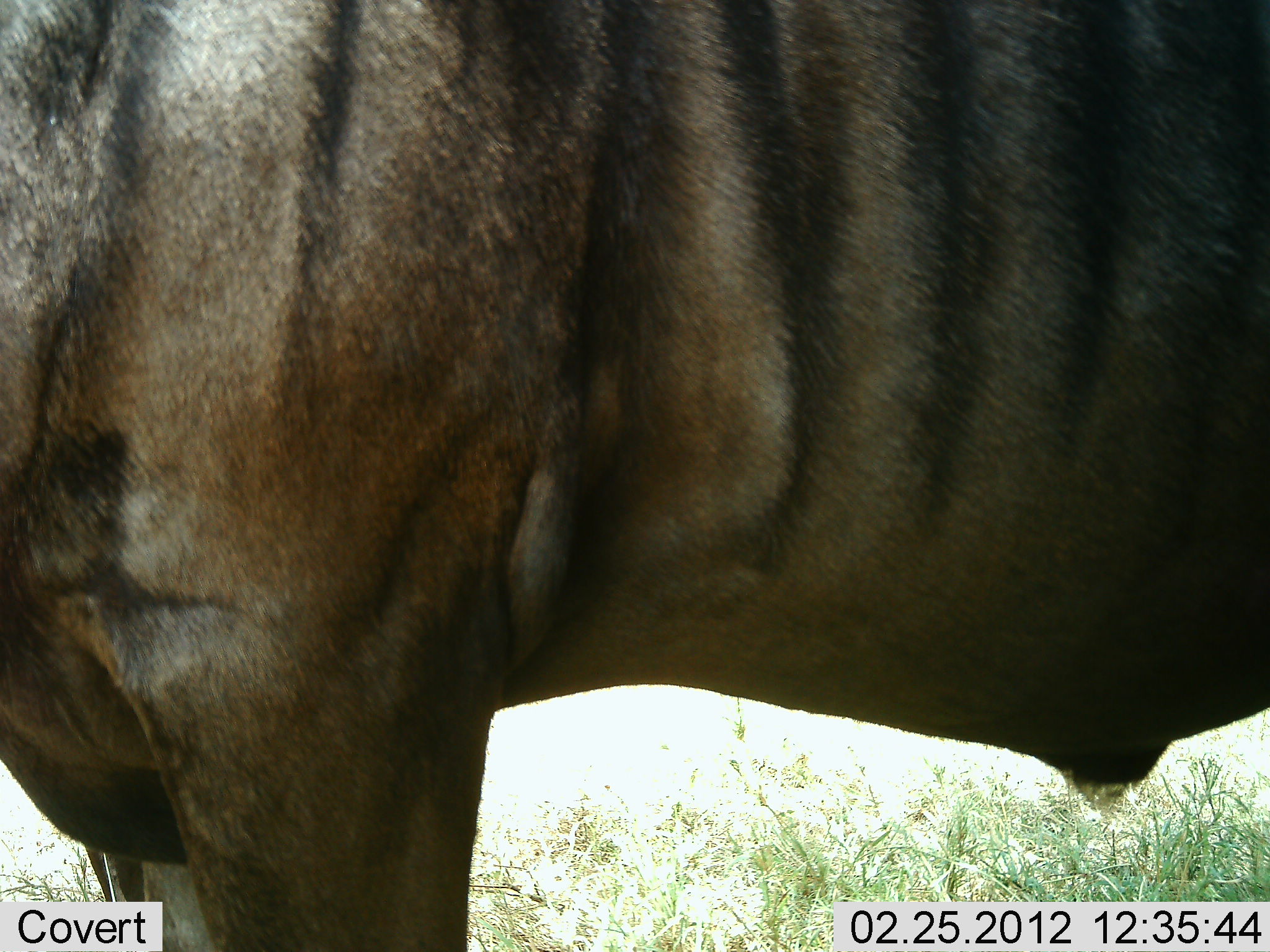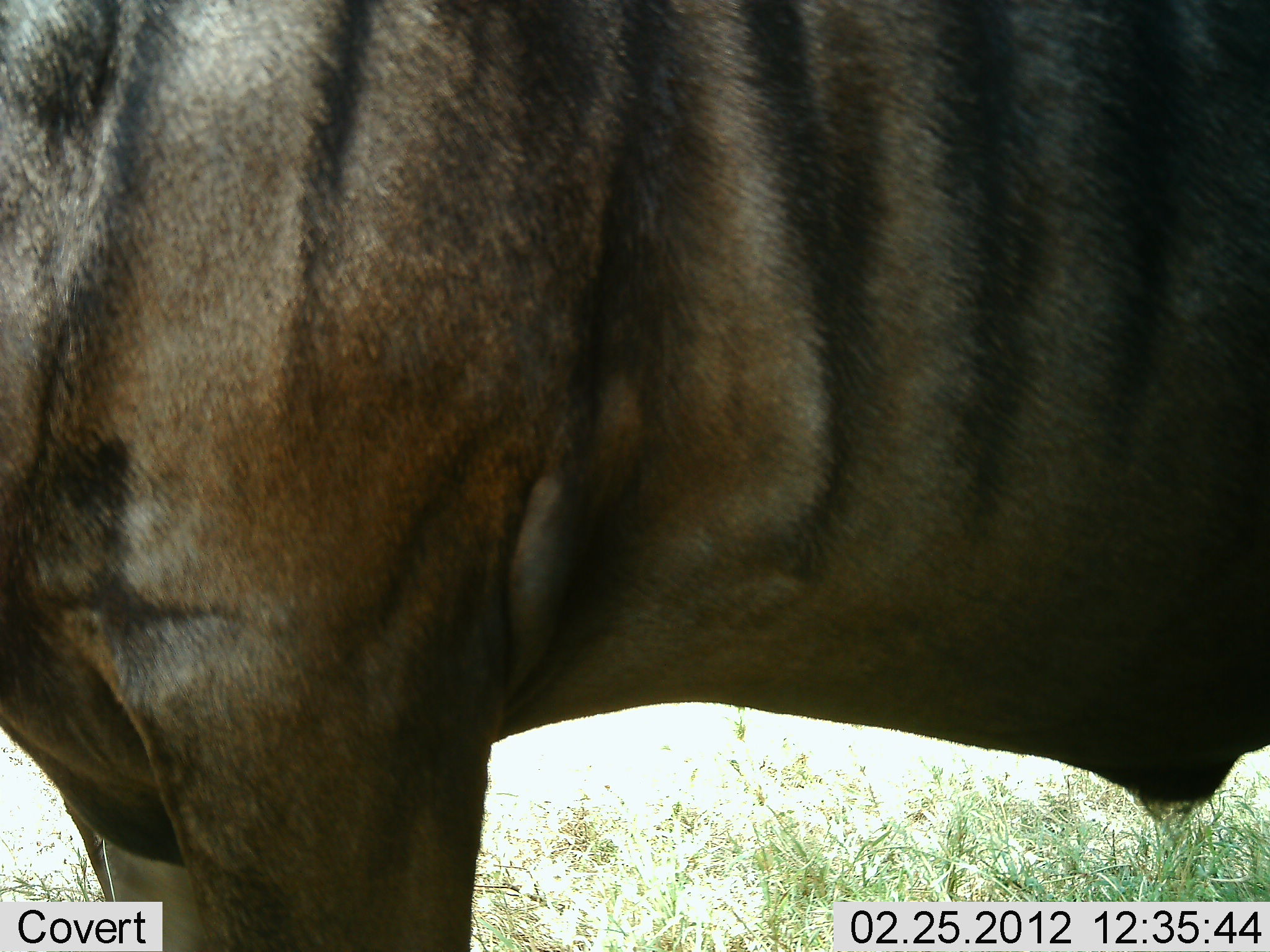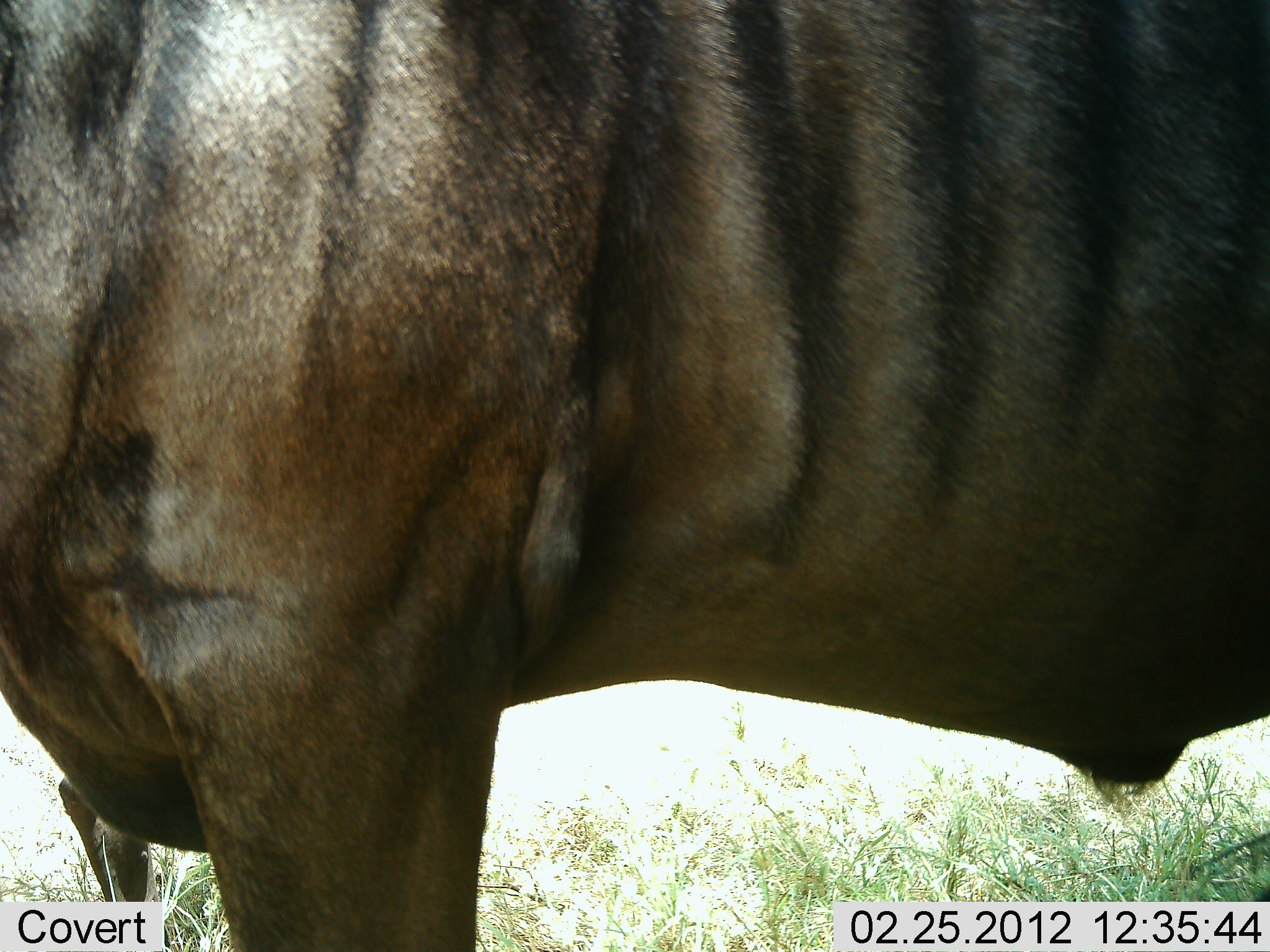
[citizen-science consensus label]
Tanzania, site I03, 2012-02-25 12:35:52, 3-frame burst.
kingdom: Animalia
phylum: Chordata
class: Mammalia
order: Artiodactyla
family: Bovidae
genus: Connochaetes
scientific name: Connochaetes taurinus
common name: blue wildebeest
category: wildebeest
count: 1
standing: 100%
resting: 0%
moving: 0%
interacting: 0%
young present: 0%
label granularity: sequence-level